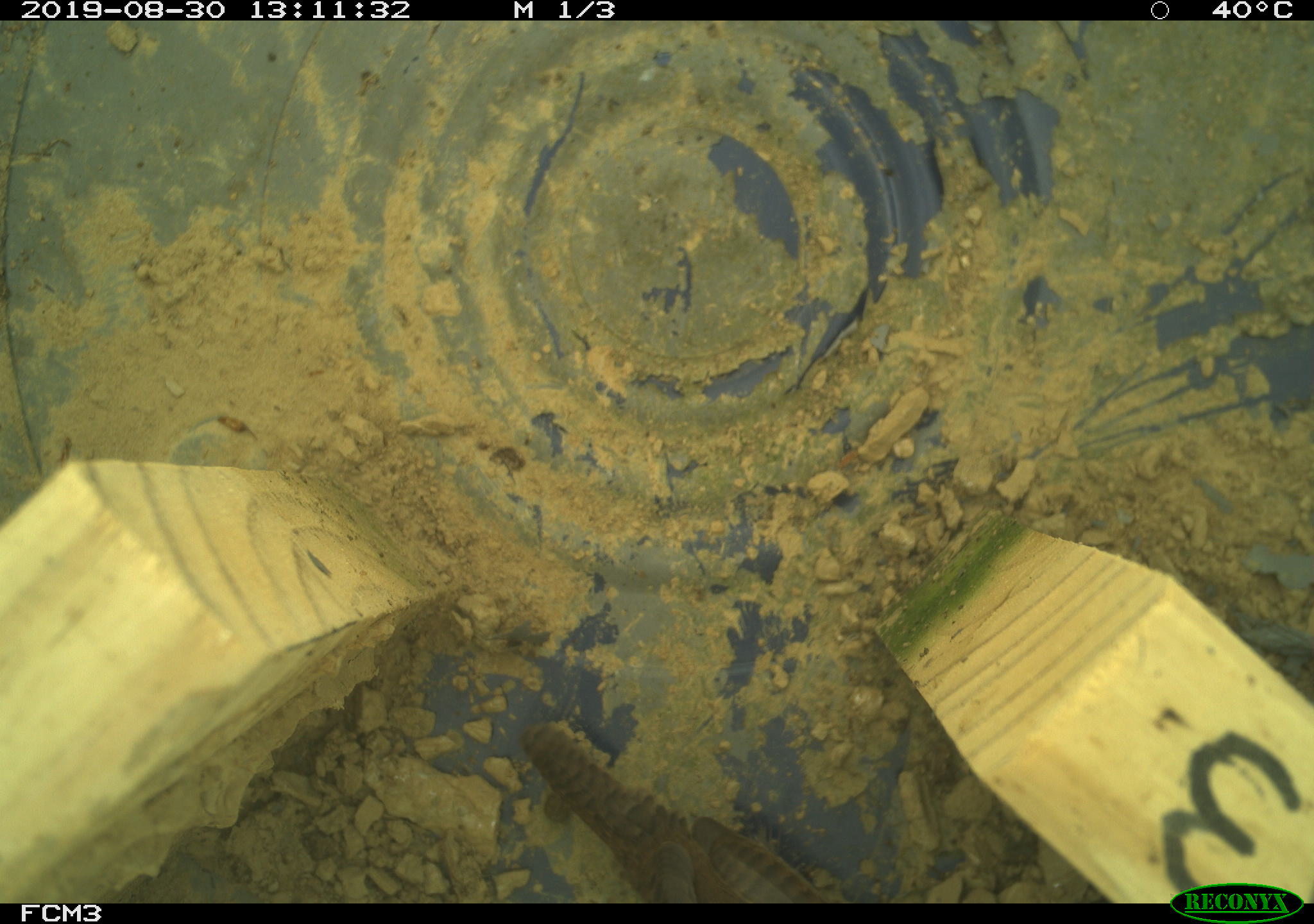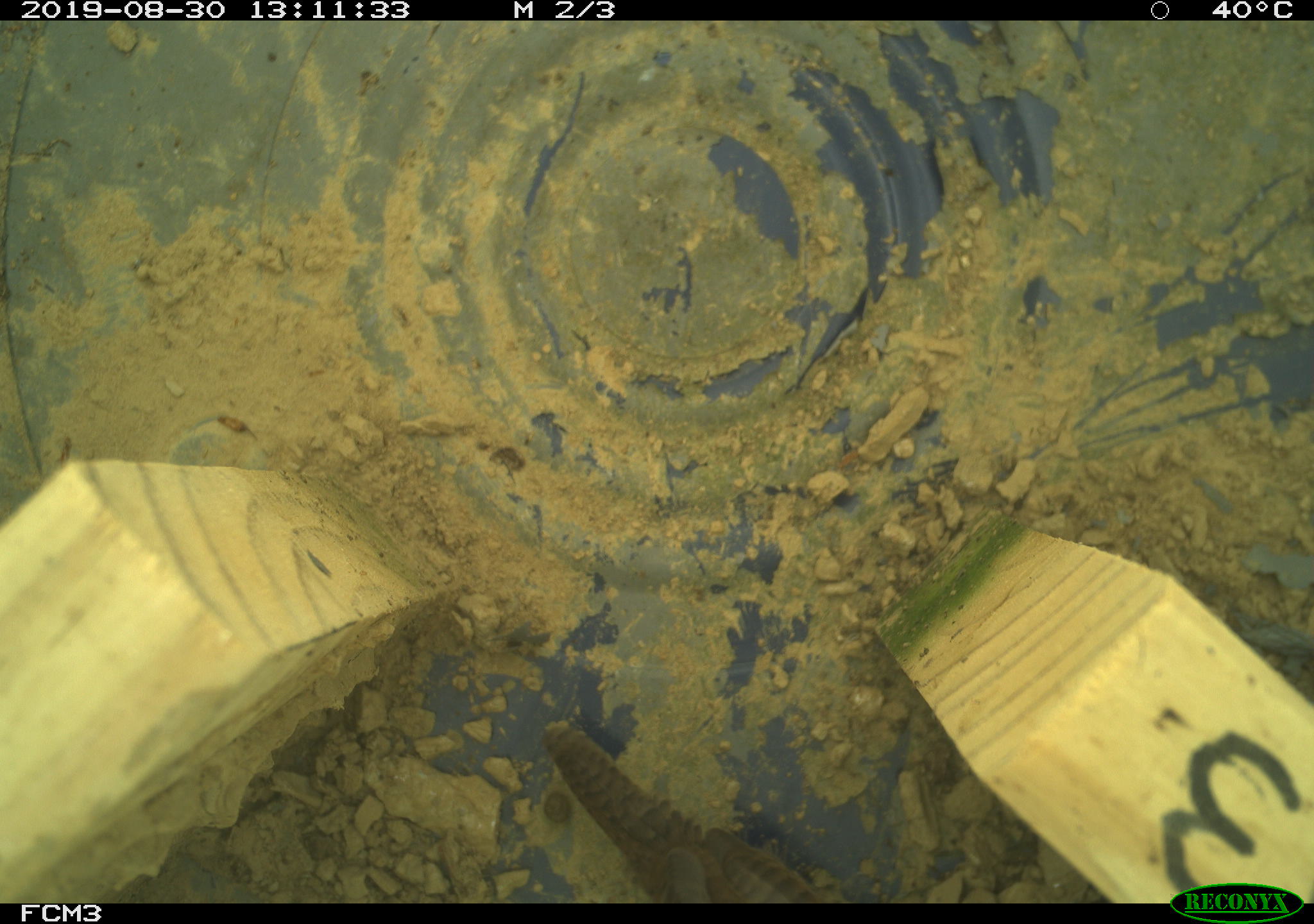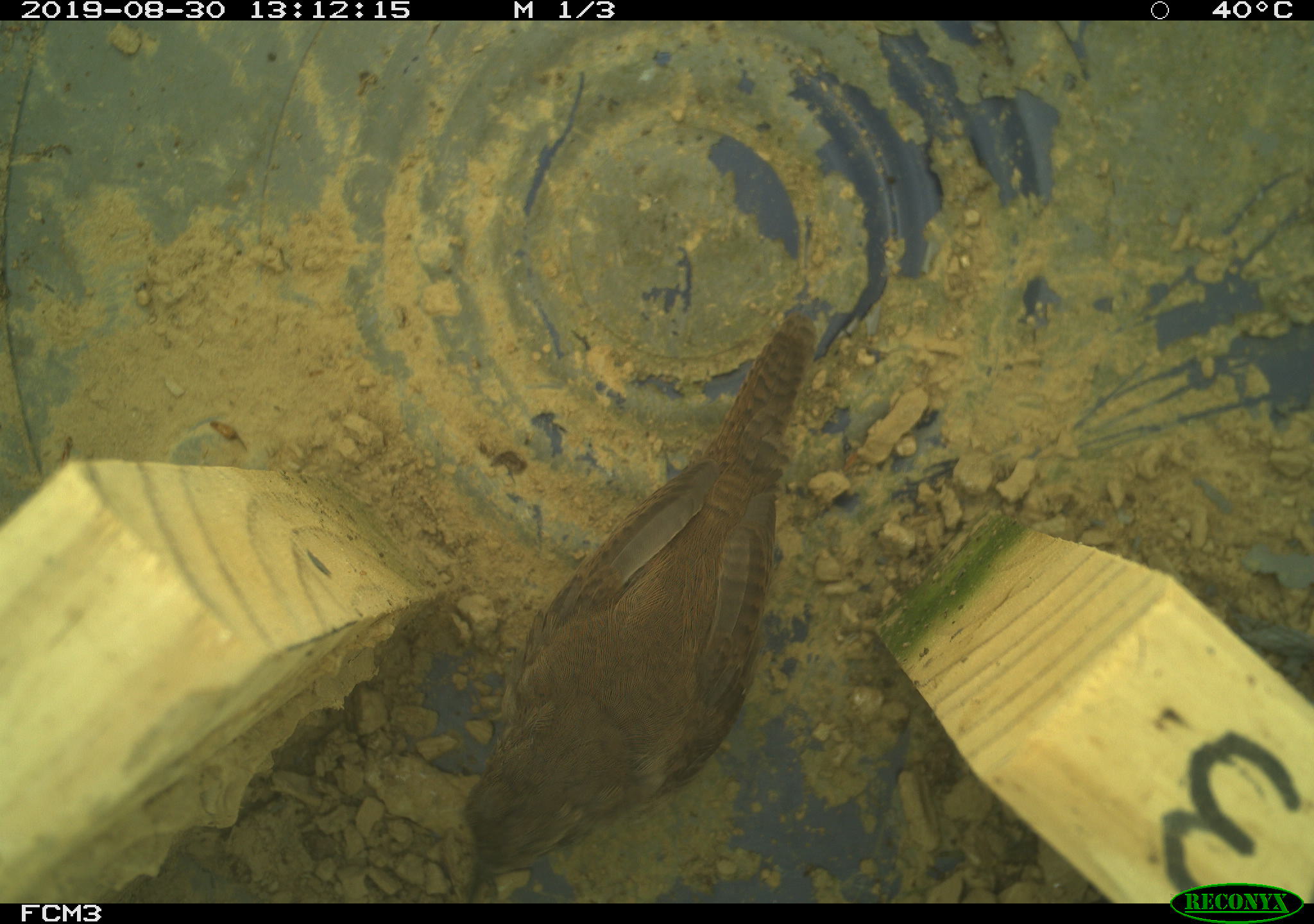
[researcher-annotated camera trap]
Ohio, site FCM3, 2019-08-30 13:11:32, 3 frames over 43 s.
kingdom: Animalia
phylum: Chordata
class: Aves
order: Passeriformes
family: Troglodytidae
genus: Troglodytes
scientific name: Troglodytes aedon aedon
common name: northern house wren